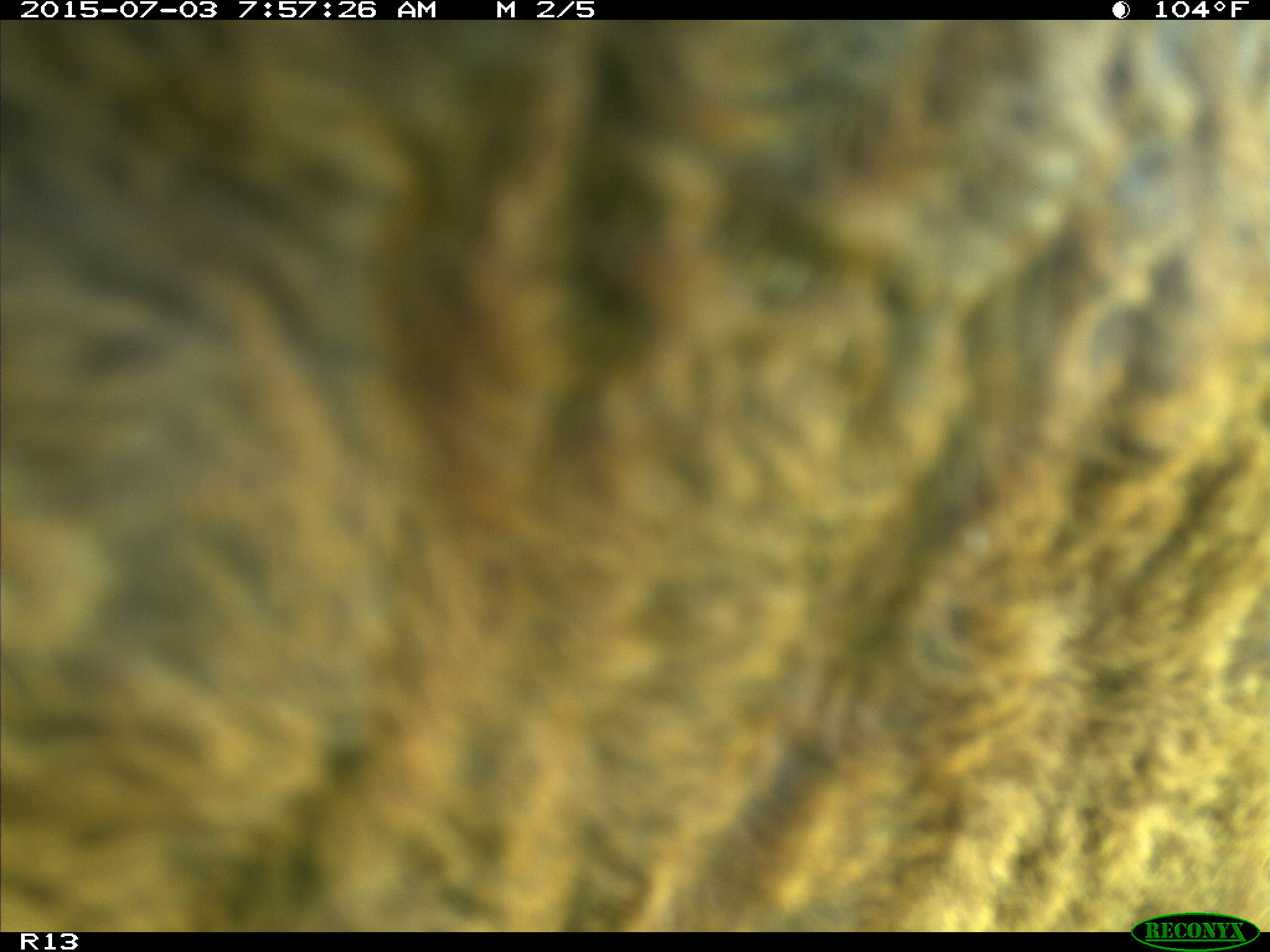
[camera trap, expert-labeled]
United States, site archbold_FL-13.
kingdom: Animalia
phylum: Chordata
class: Mammalia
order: Artiodactyla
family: Bovidae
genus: Bos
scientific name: Bos taurus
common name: domestic cow